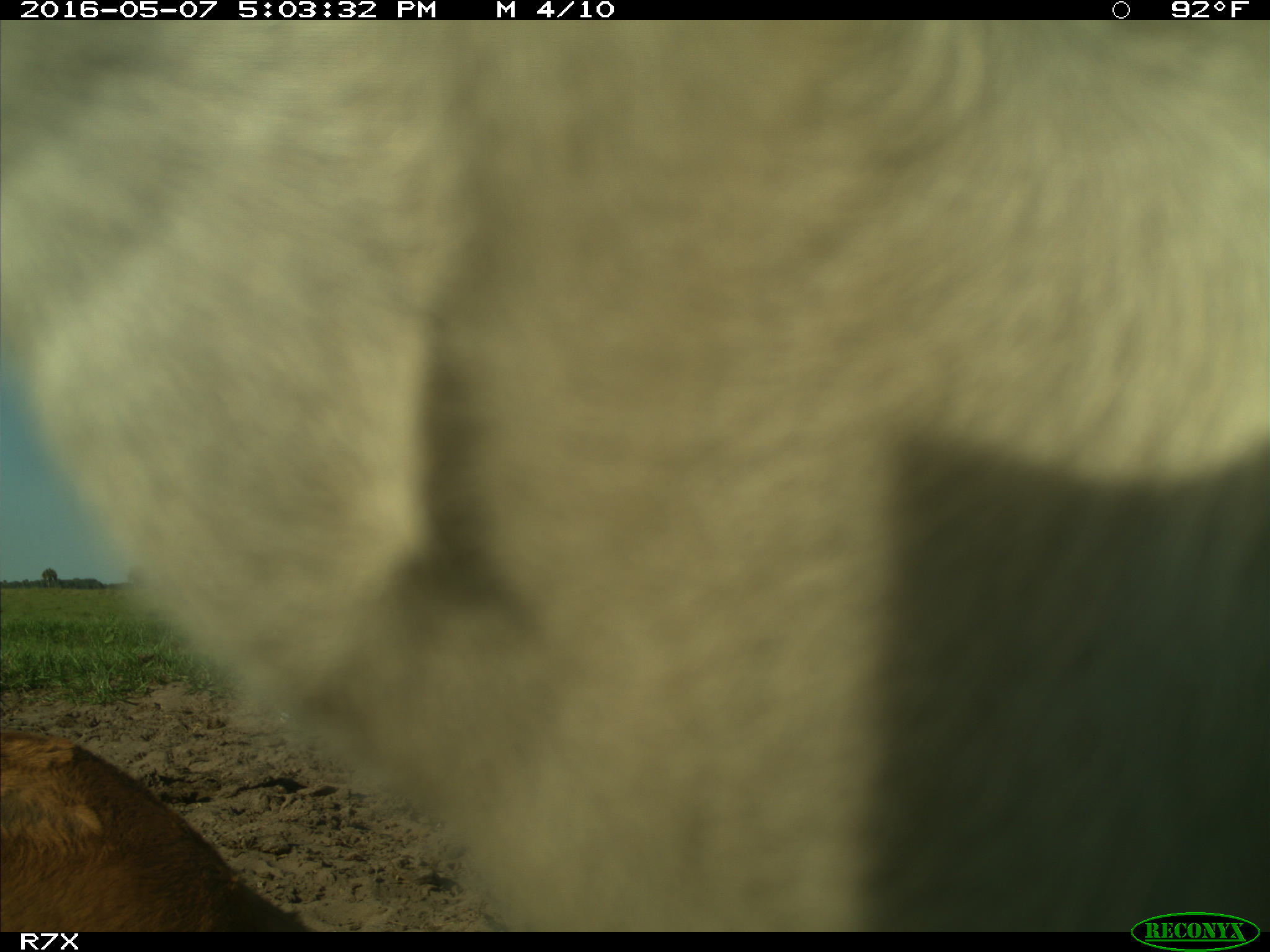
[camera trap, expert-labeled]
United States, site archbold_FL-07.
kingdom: Animalia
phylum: Chordata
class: Mammalia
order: Artiodactyla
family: Bovidae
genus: Bos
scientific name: Bos taurus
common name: domestic cow